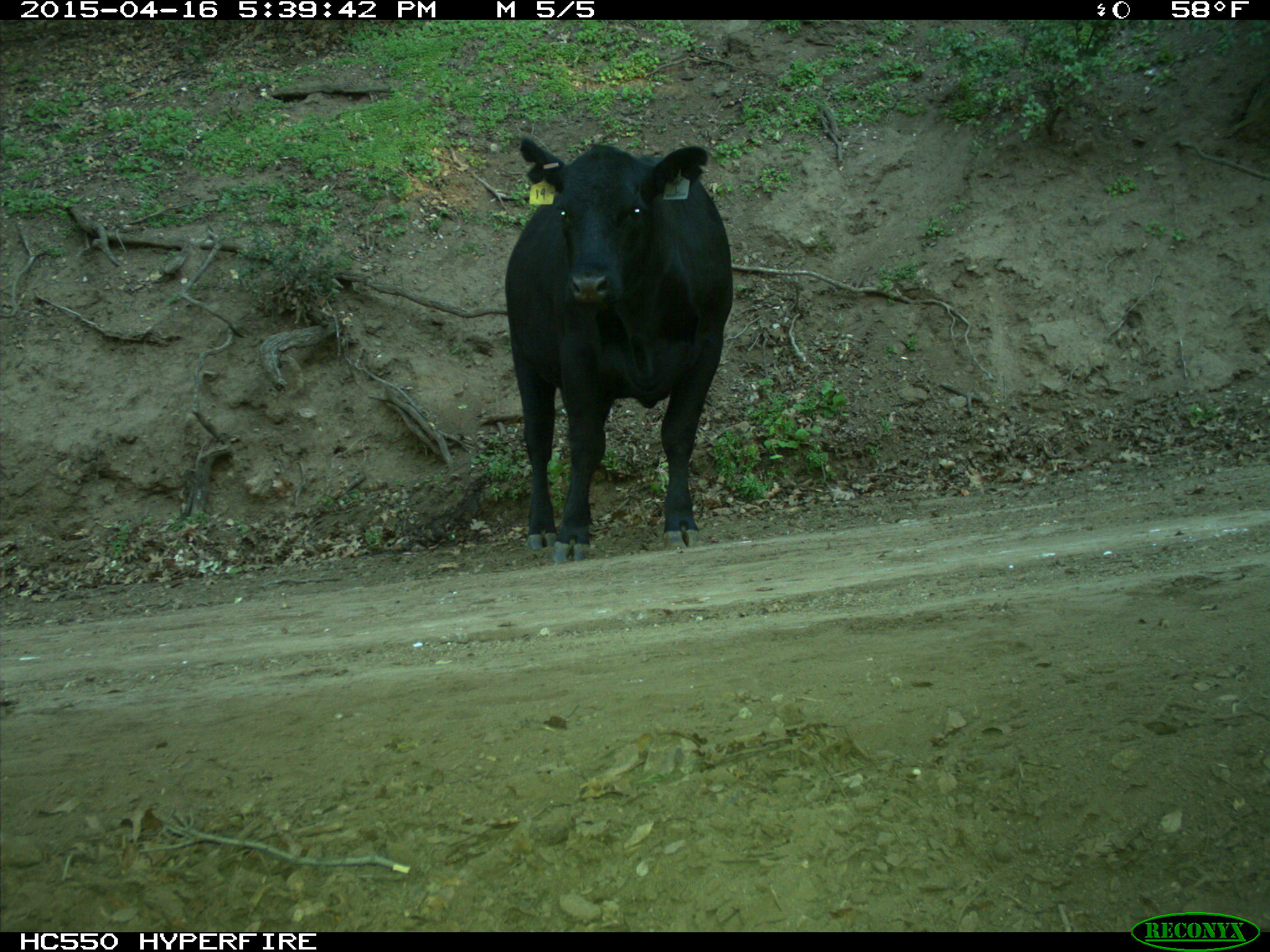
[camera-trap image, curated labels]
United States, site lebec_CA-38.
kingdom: Animalia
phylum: Chordata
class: Mammalia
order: Artiodactyla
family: Bovidae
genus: Bos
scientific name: Bos taurus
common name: domestic cow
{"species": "Bos taurus (domestic cow)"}